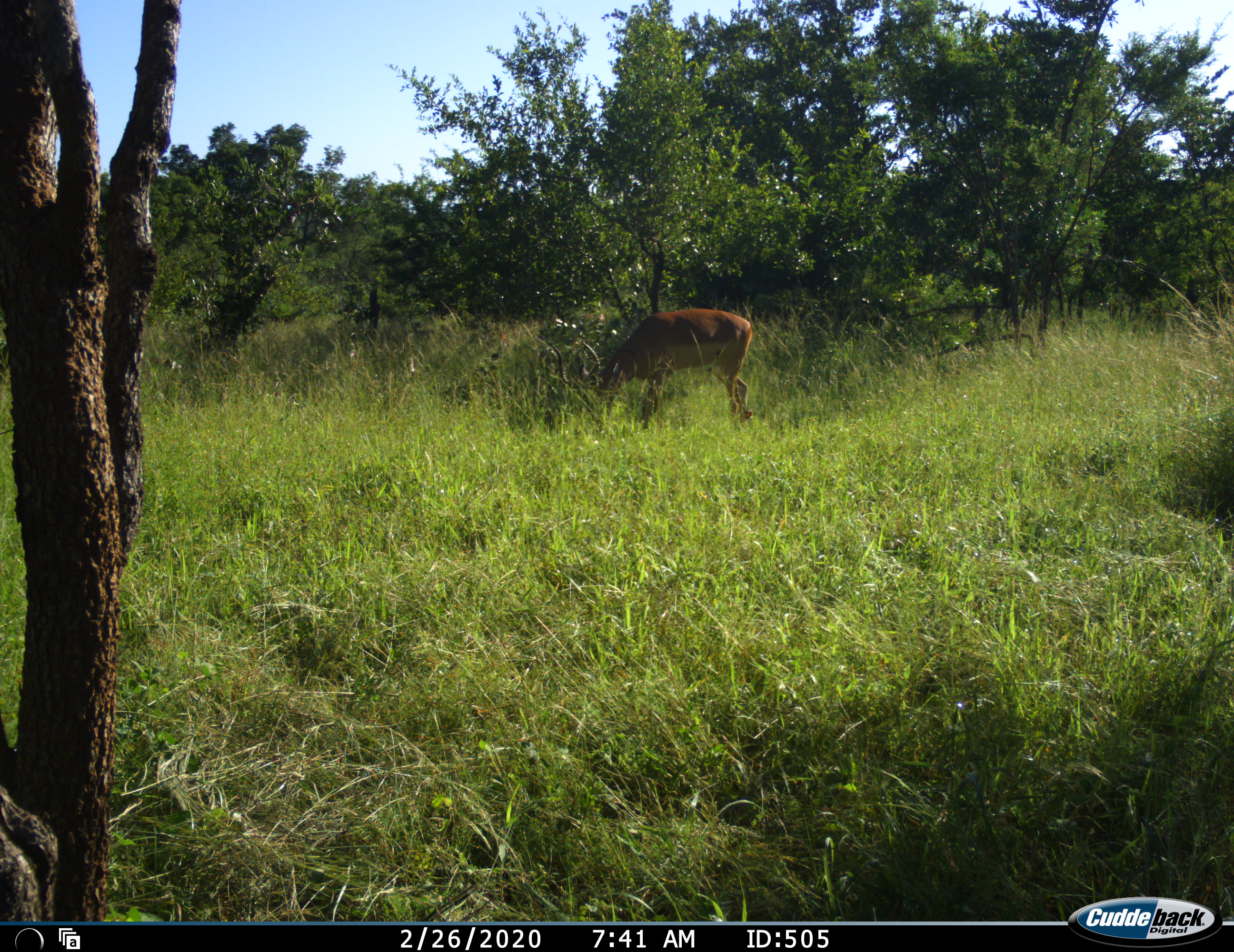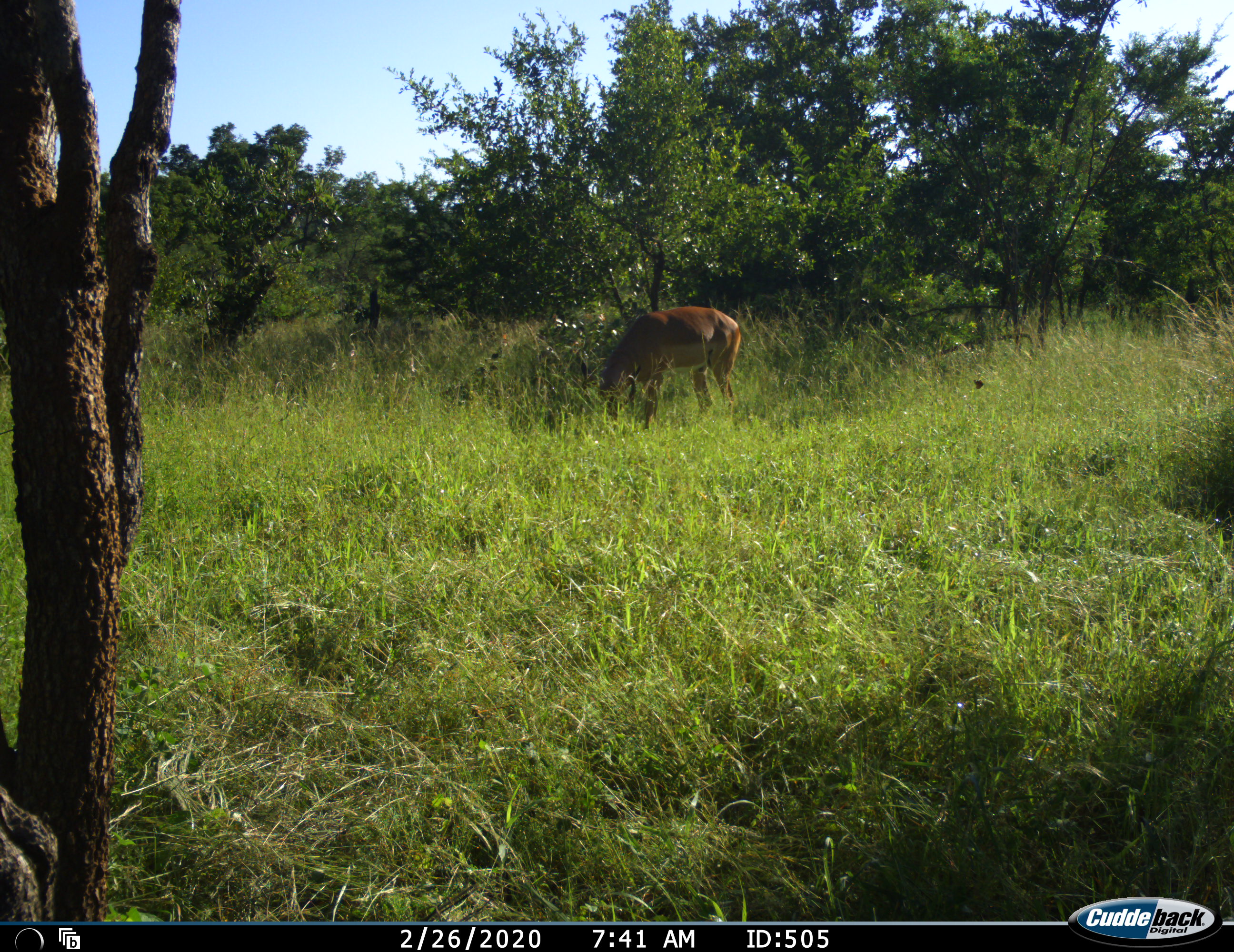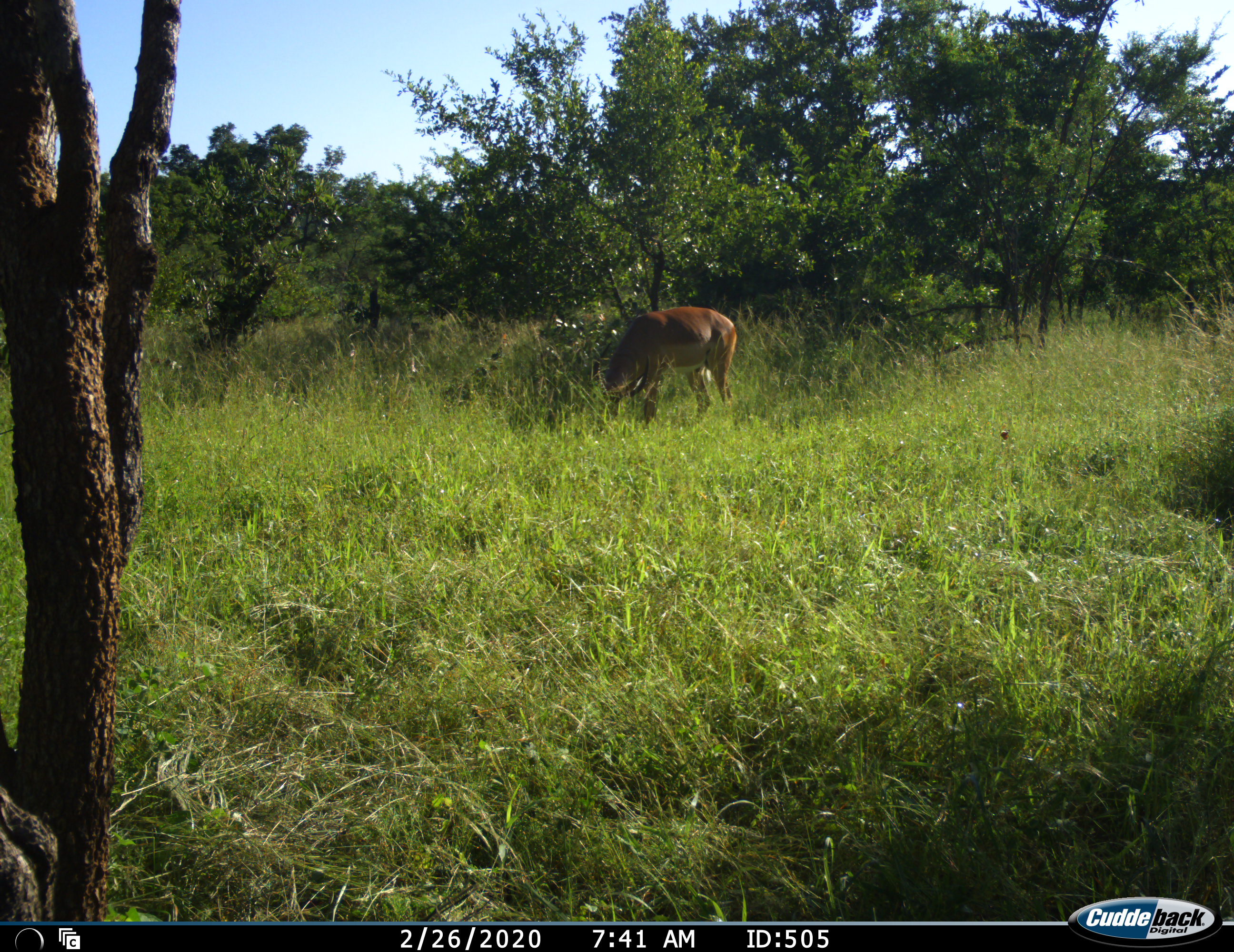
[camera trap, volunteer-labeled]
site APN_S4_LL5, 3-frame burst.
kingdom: Animalia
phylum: Chordata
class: Mammalia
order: Artiodactyla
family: Bovidae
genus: Aepyceros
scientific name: Aepyceros melampus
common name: impala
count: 1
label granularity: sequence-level